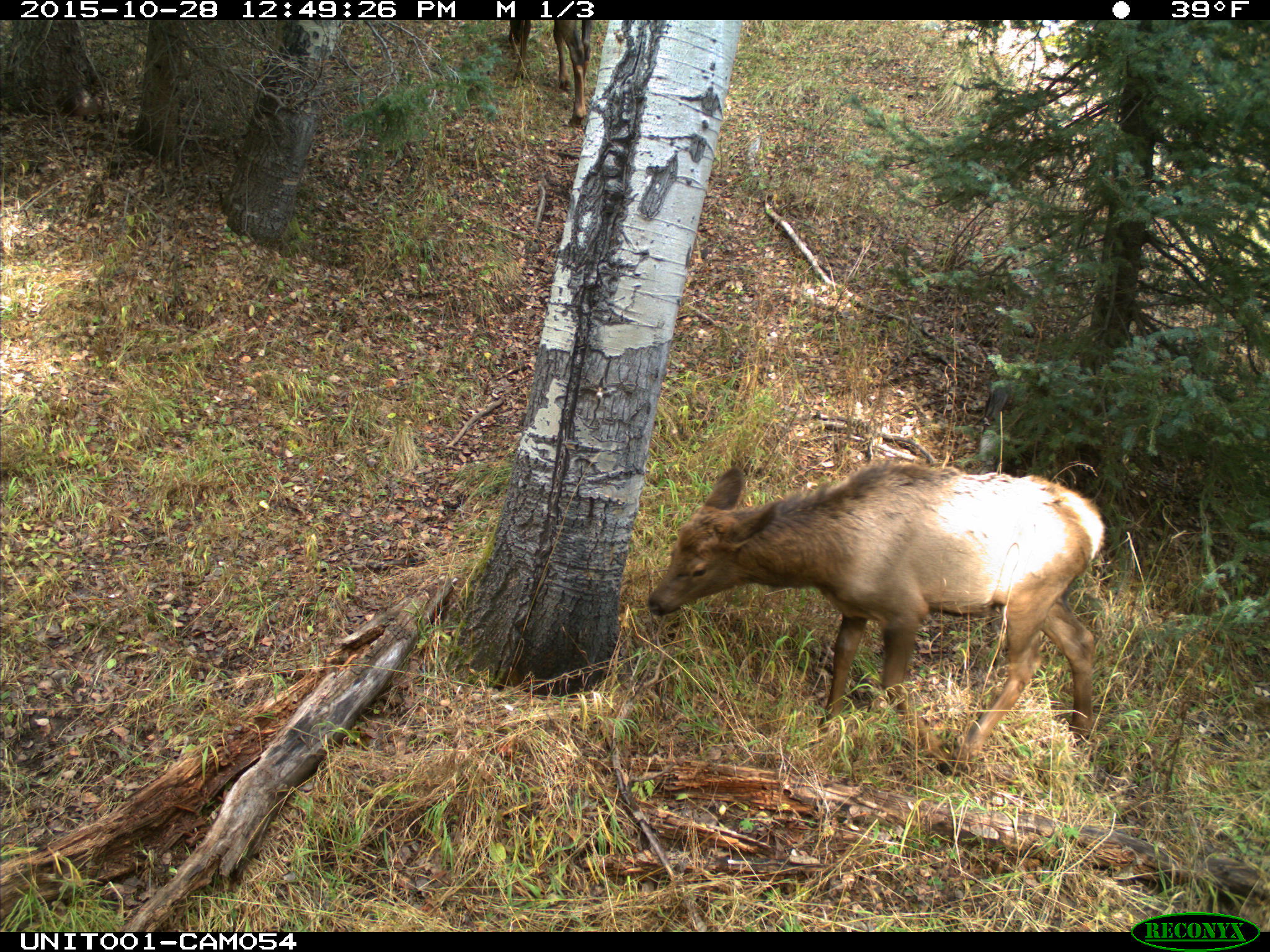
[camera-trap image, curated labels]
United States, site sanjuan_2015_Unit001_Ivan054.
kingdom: Animalia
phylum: Chordata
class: Mammalia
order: Artiodactyla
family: Cervidae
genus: Cervus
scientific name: Cervus elaphus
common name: red deer